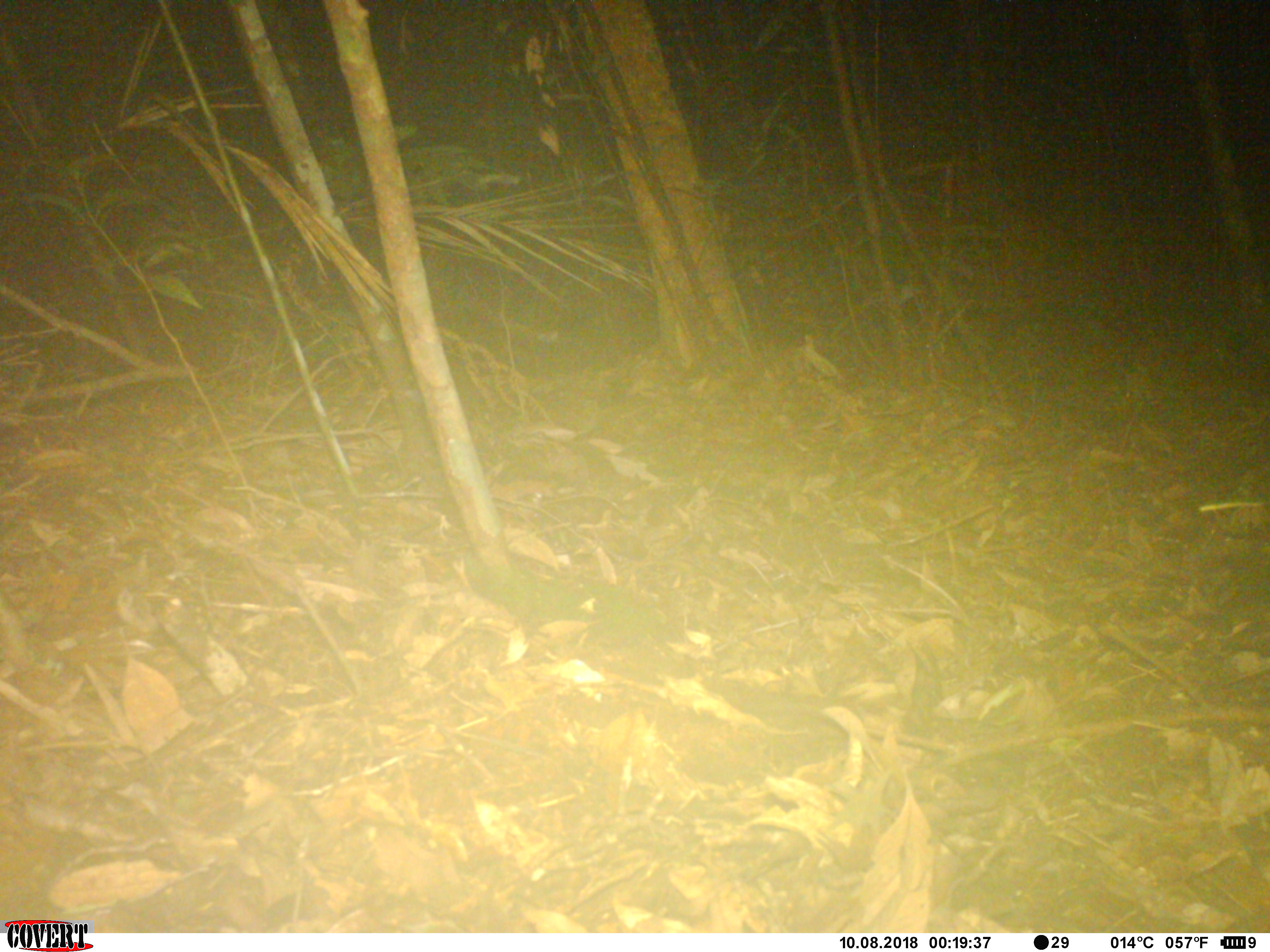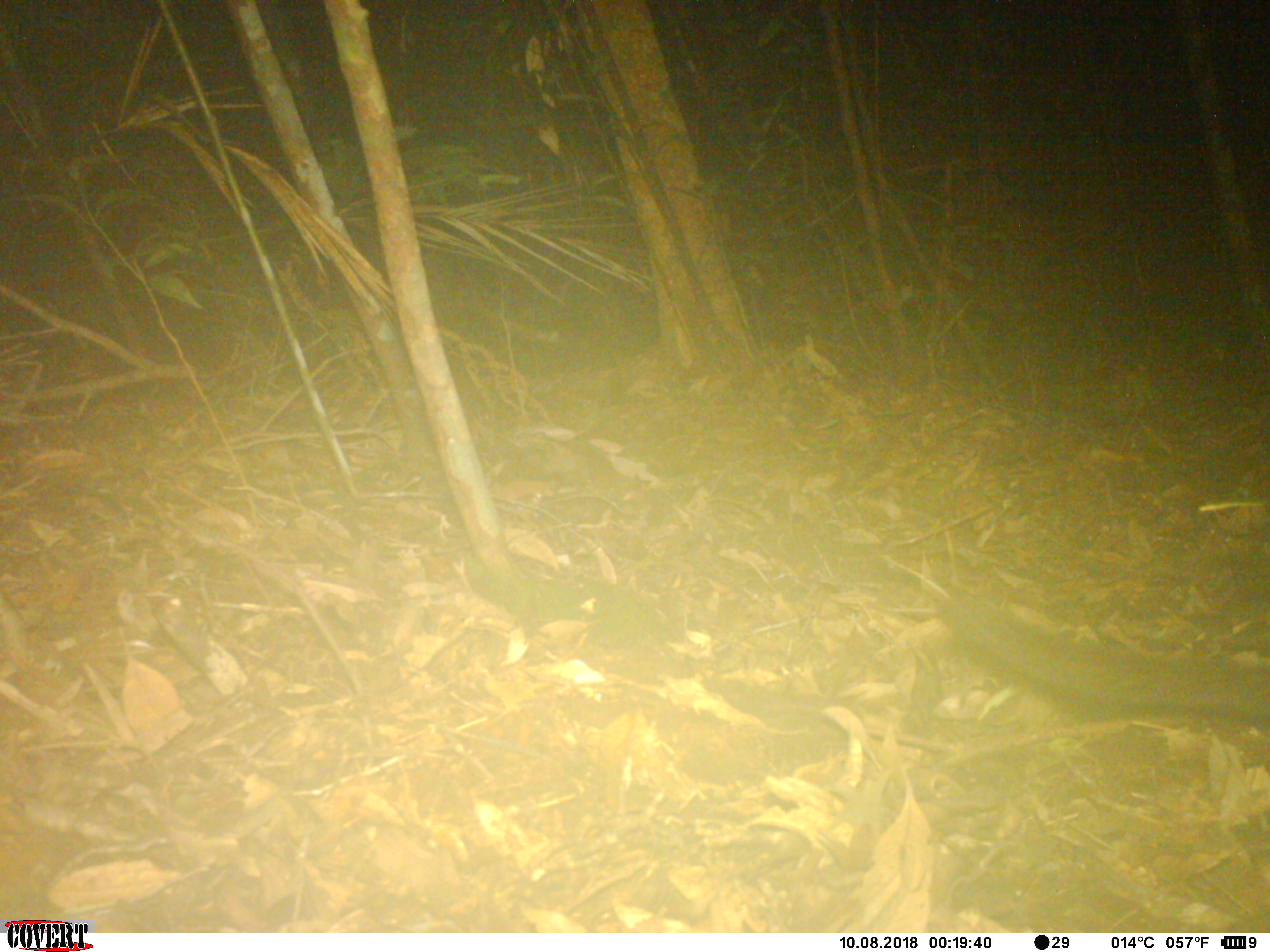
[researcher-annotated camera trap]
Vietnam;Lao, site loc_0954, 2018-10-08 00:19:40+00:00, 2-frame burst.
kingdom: Animalia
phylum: Chordata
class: Mammalia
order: Carnivora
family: Viverridae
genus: Paradoxurus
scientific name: Paradoxurus hermaphroditus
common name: common palm civet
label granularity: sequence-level